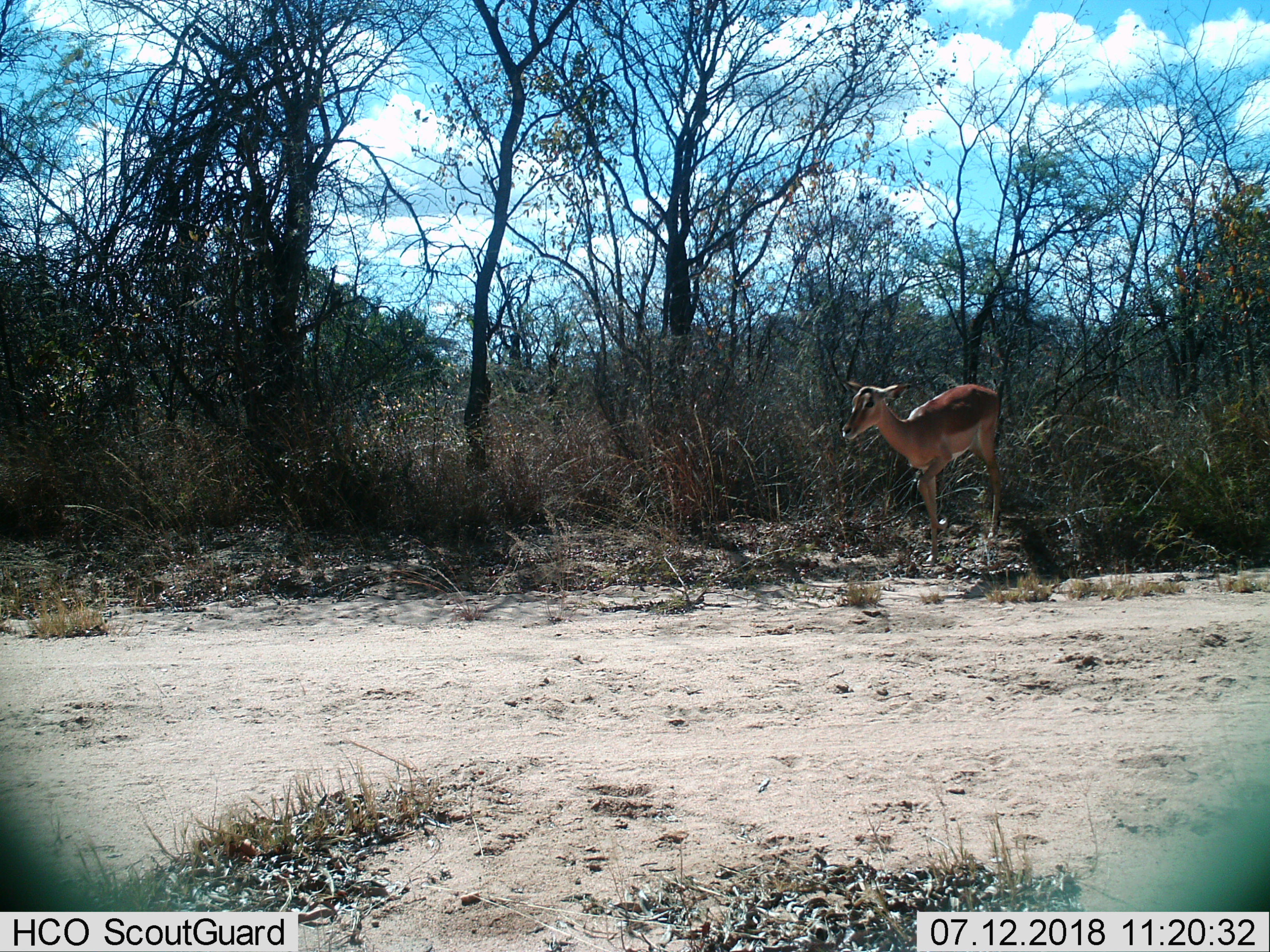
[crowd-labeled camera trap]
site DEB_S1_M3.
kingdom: Animalia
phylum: Chordata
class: Mammalia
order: Artiodactyla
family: Bovidae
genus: Aepyceros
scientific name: Aepyceros melampus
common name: impala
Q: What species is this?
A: Impala (Aepyceros melampus).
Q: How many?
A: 1.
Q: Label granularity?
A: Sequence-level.